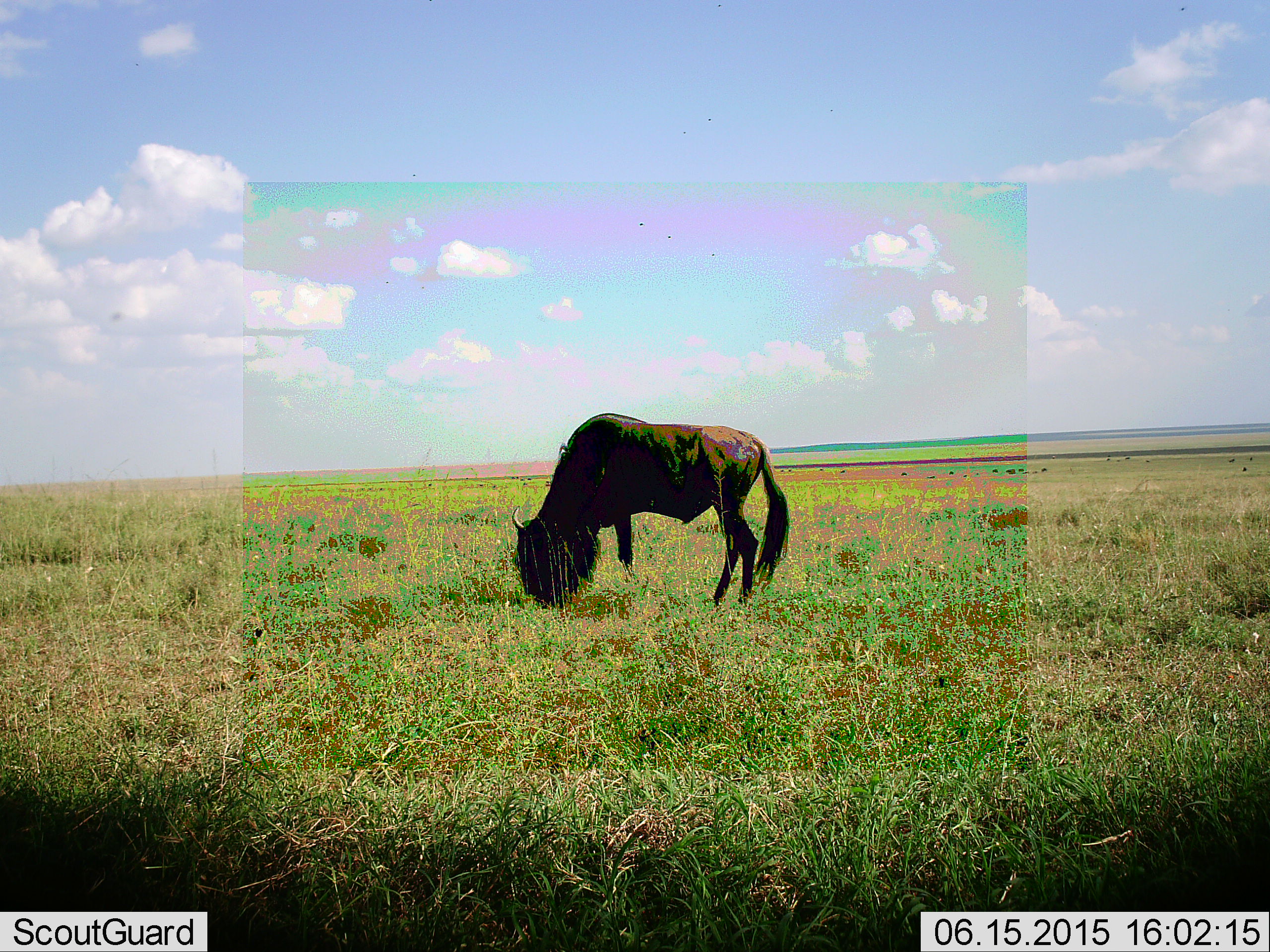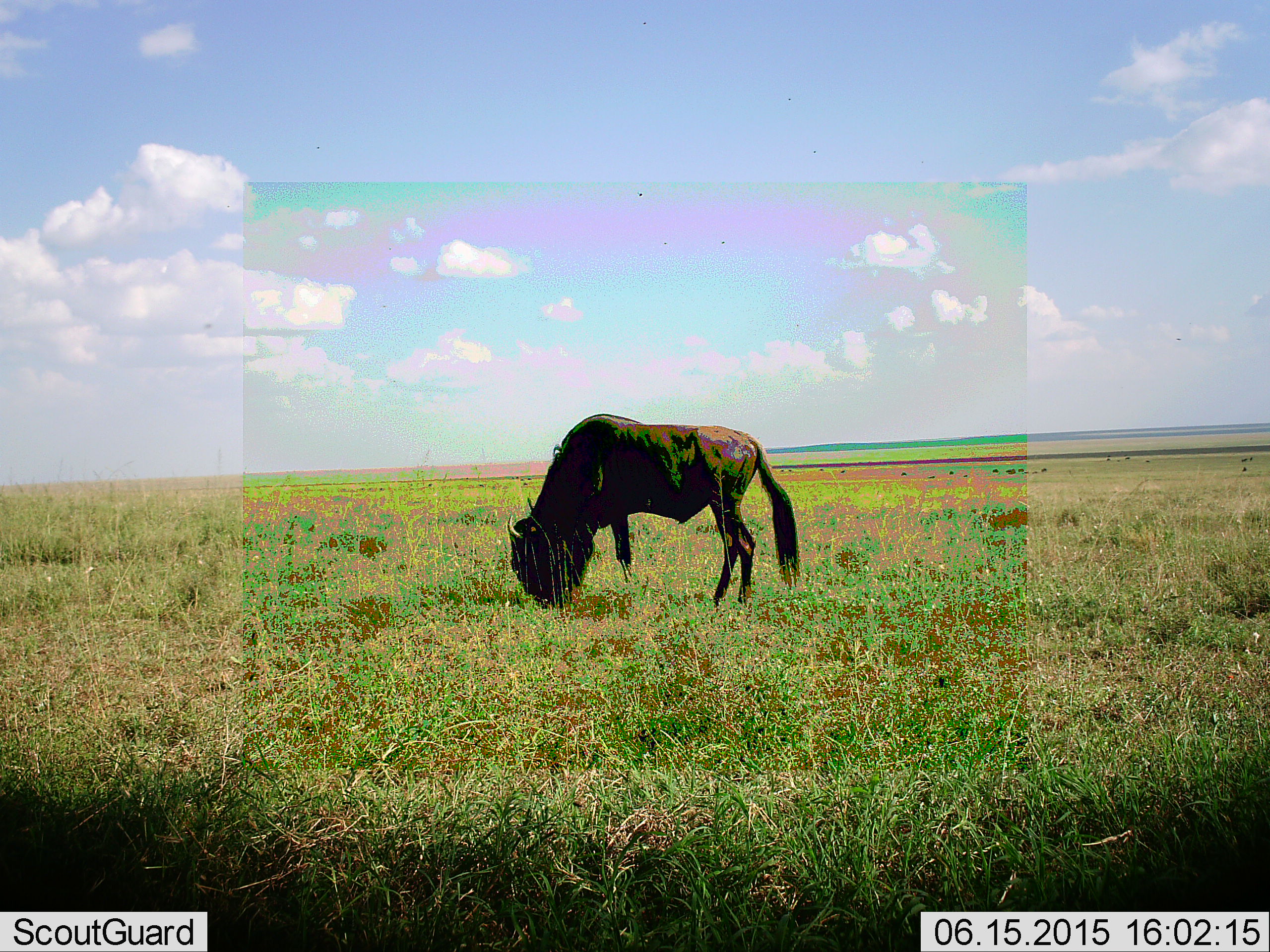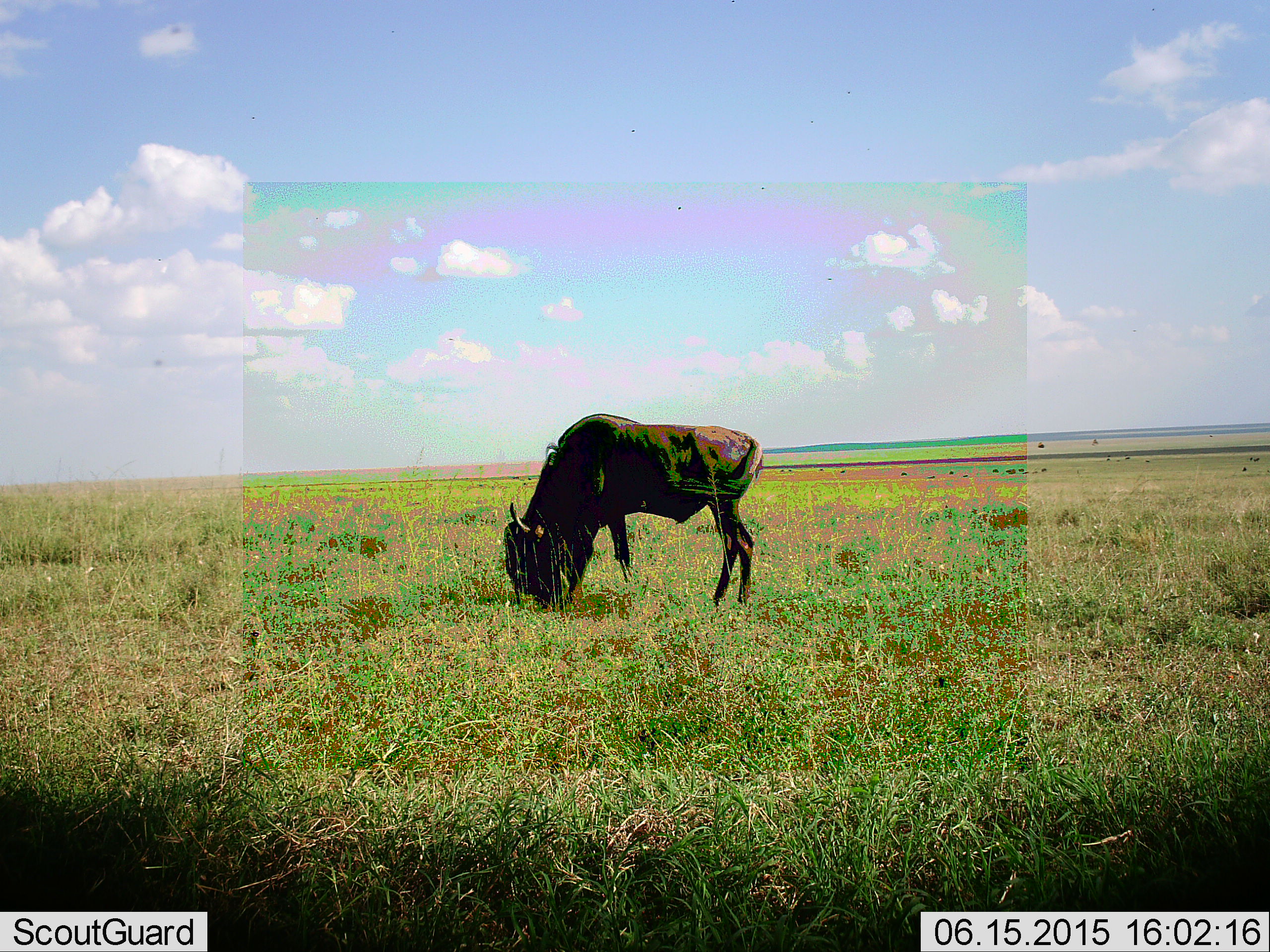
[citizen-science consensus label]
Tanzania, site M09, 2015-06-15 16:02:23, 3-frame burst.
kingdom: Animalia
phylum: Chordata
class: Mammalia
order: Artiodactyla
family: Bovidae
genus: Connochaetes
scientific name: Connochaetes taurinus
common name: blue wildebeest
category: wildebeest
Wildebeest (blue wildebeest) (Connochaetes taurinus), count 1. Behavior (volunteer vote fractions): standing 0%, resting 0%, moving 10%, interacting 0%. Young present (vote fraction): 0%. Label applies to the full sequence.